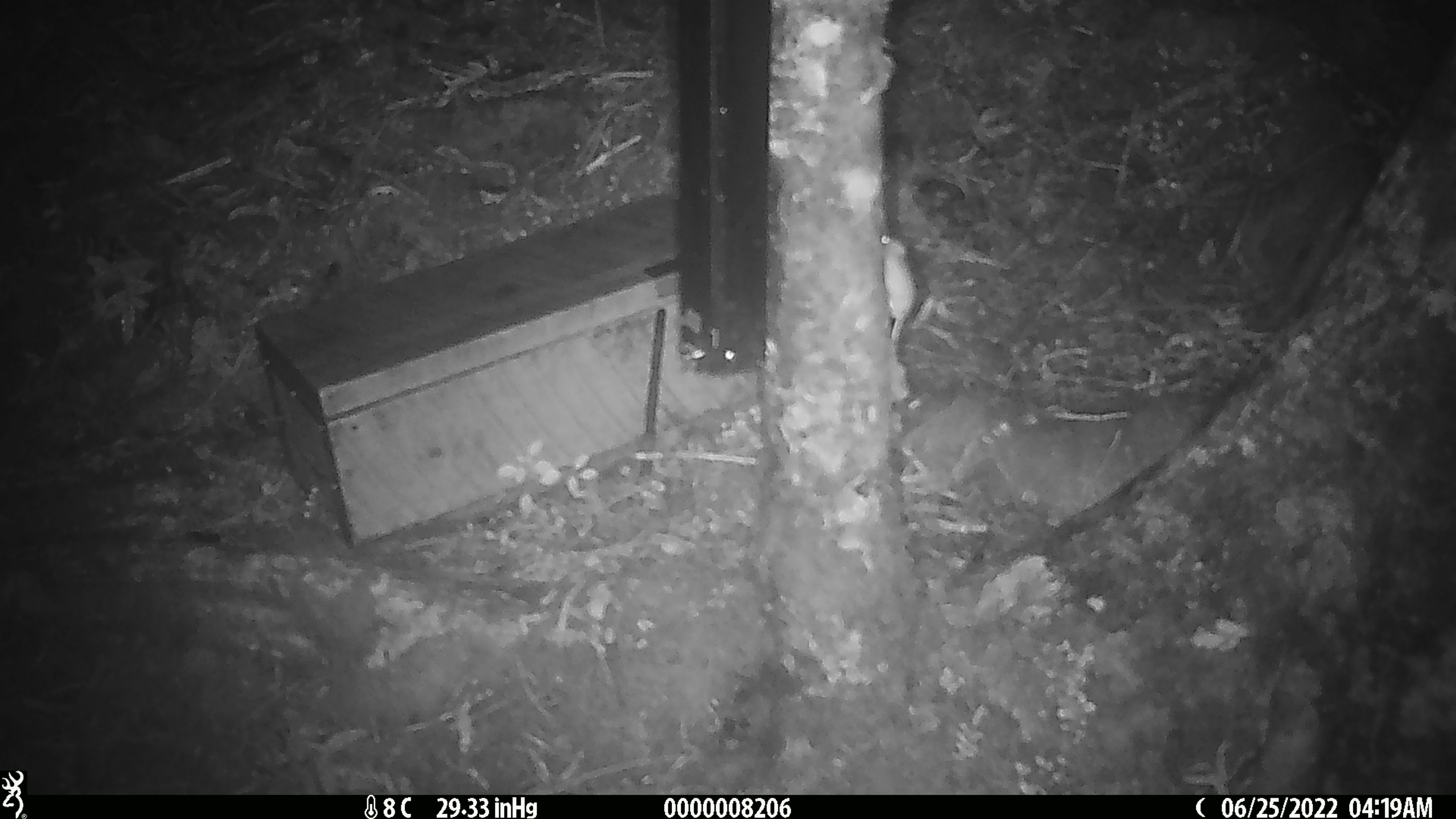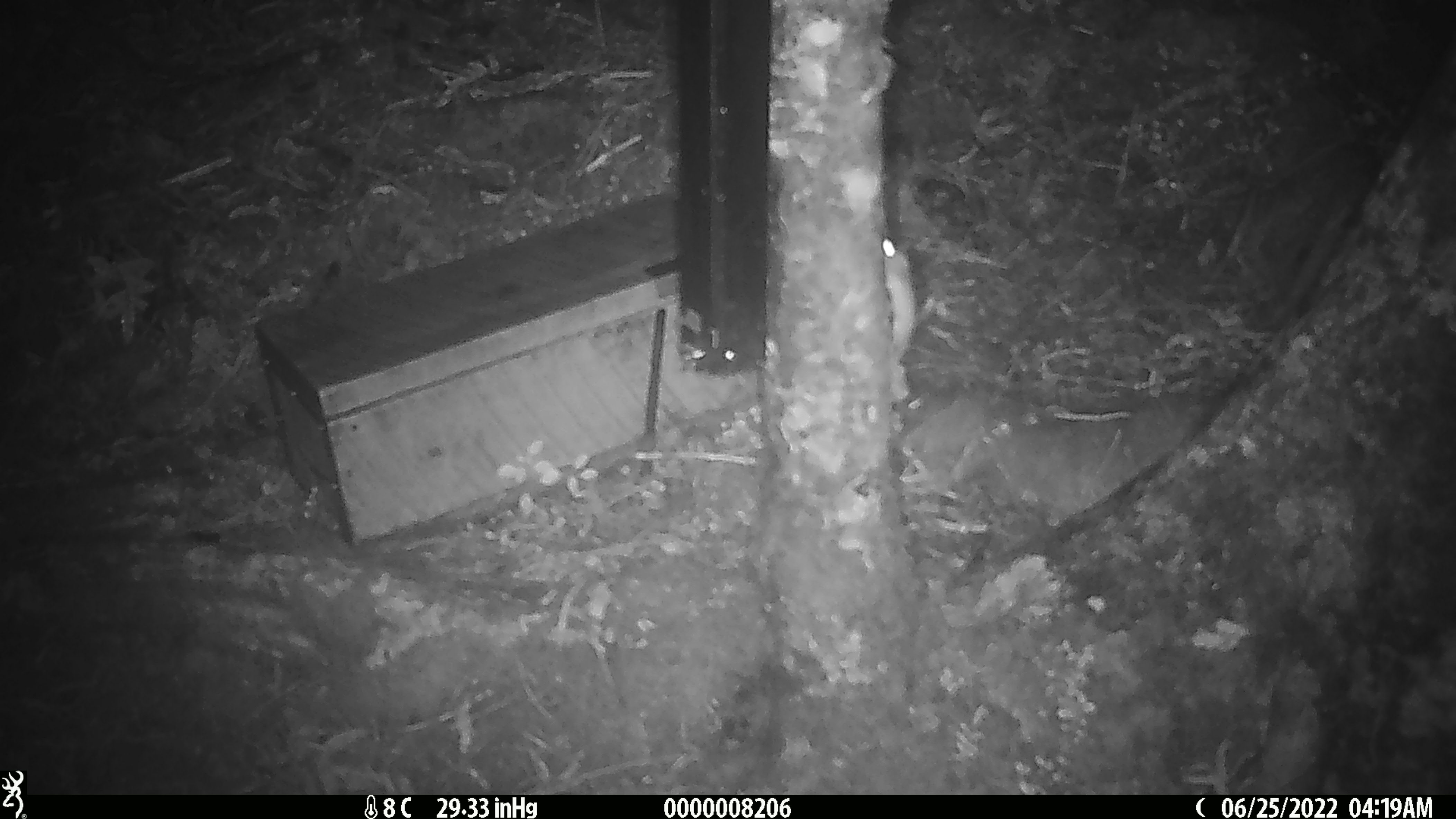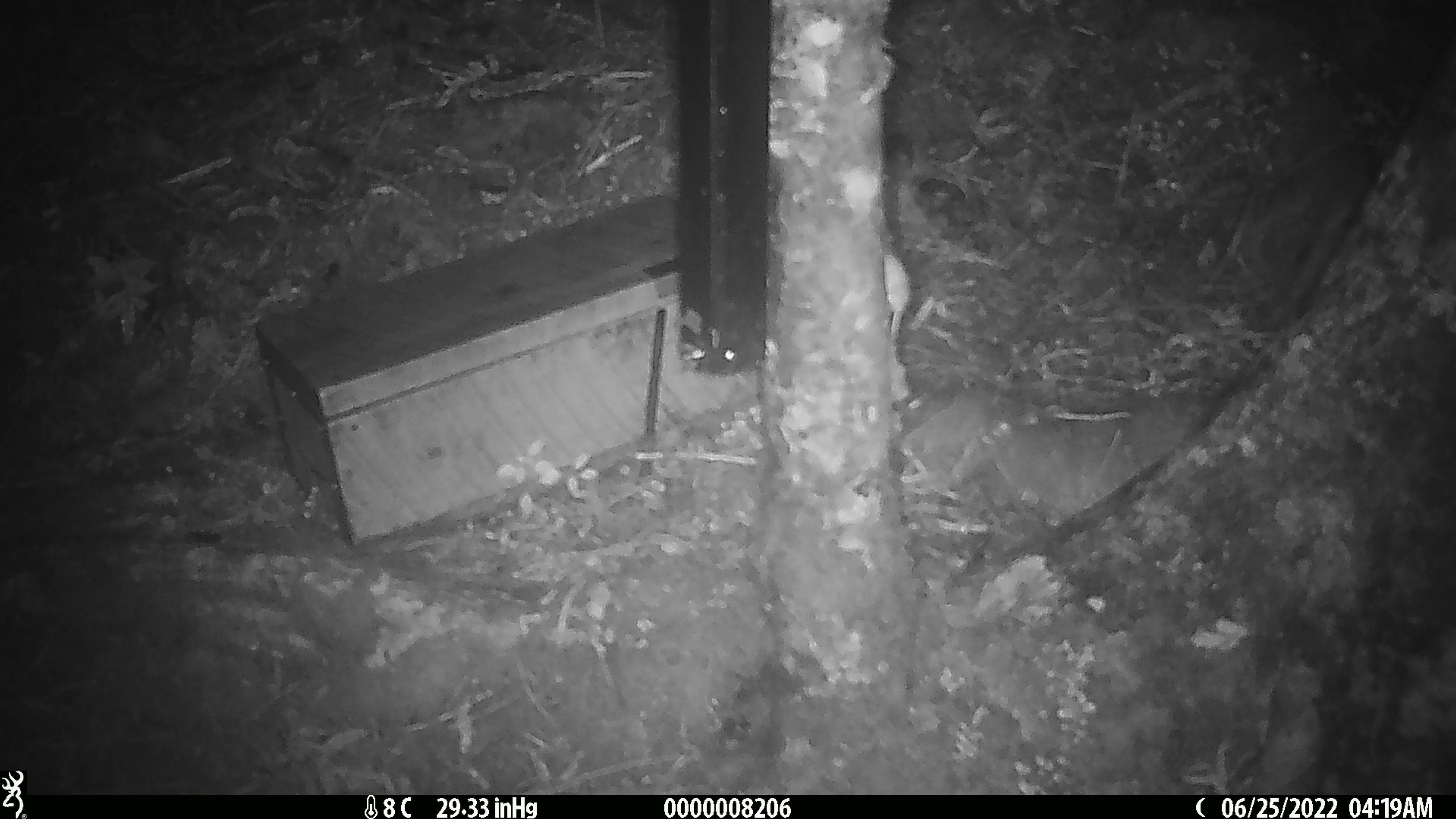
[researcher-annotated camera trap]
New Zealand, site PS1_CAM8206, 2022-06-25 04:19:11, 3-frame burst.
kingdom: Animalia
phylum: Chordata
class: Mammalia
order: Rodentia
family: Muridae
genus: Mus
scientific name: Mus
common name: mouse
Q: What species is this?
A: Mouse (Mus).